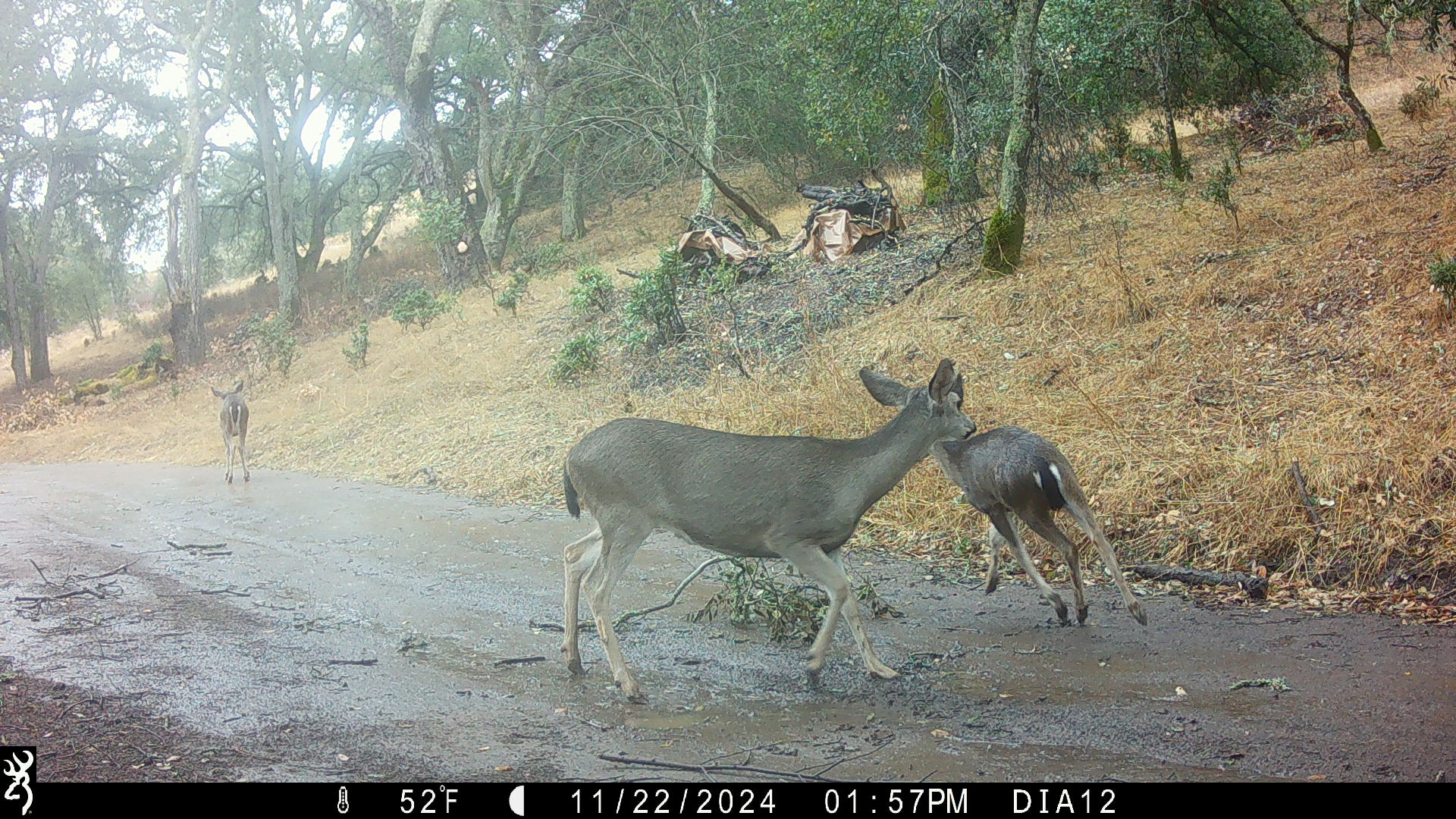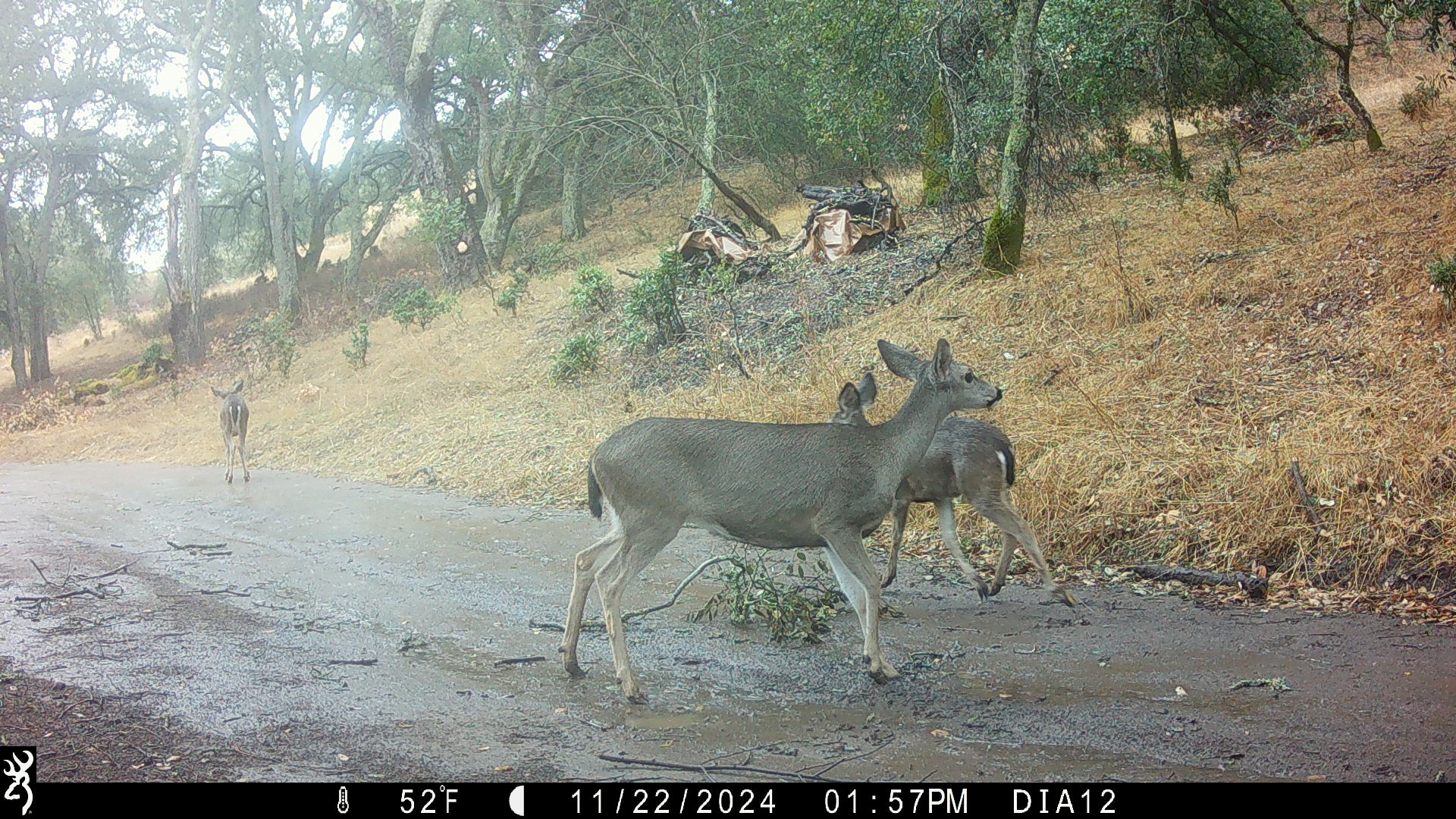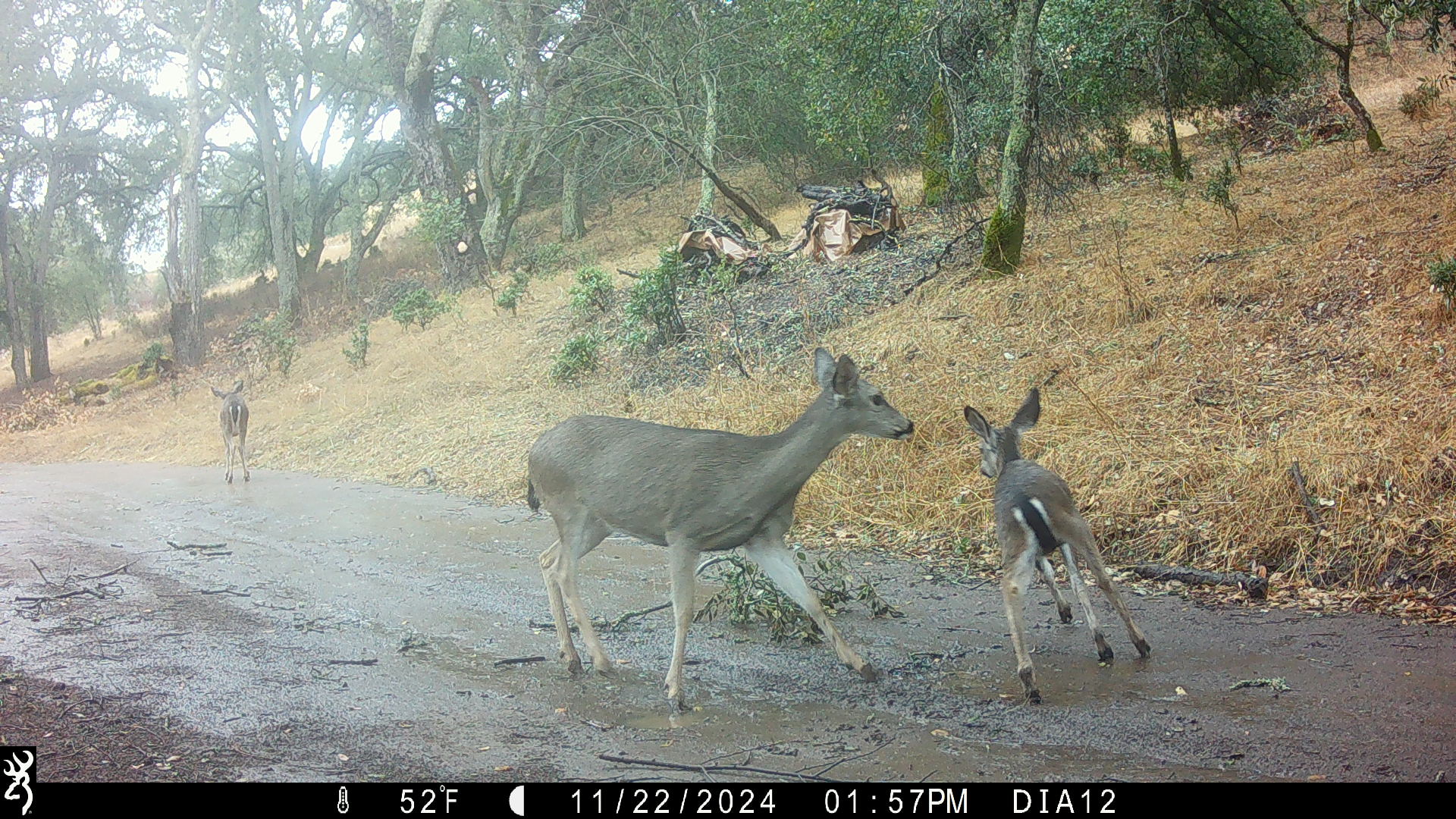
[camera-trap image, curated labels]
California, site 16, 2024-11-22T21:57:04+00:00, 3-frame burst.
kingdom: Animalia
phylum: Chordata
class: Mammalia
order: Artiodactyla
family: Cervidae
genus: Odocoileus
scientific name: Odocoileus hemionus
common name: mule deer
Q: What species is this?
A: Mule deer (Odocoileus hemionus).